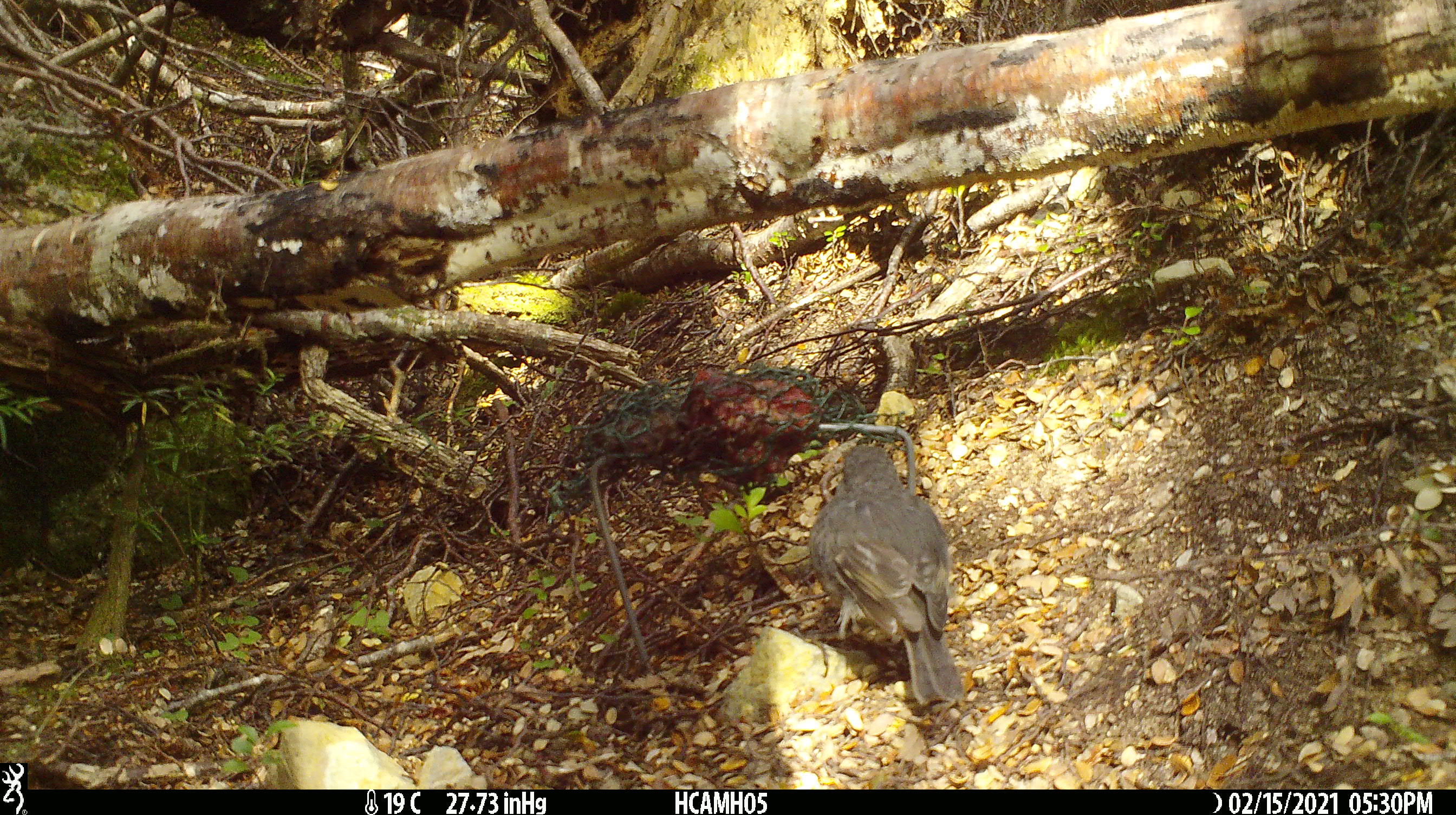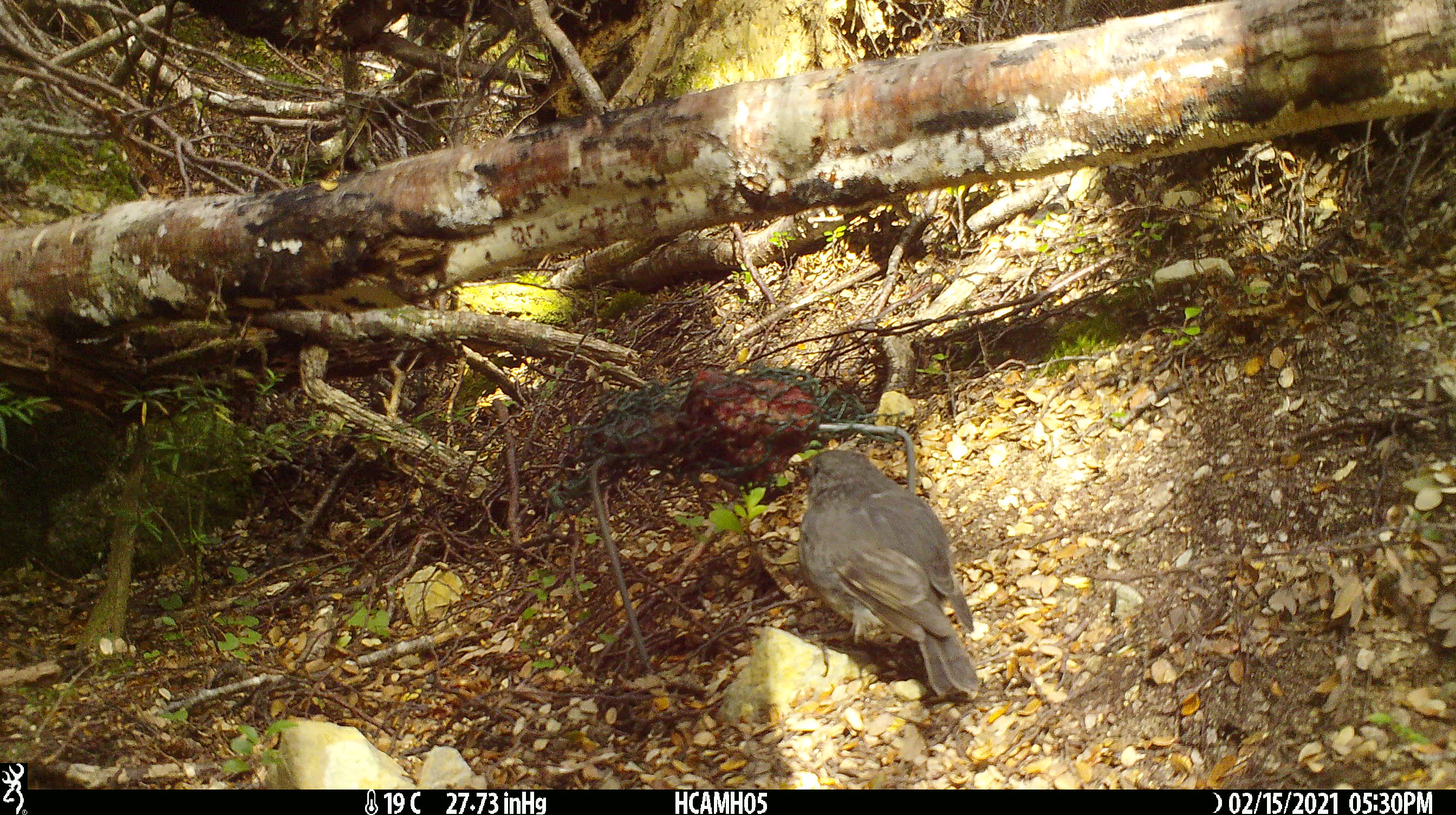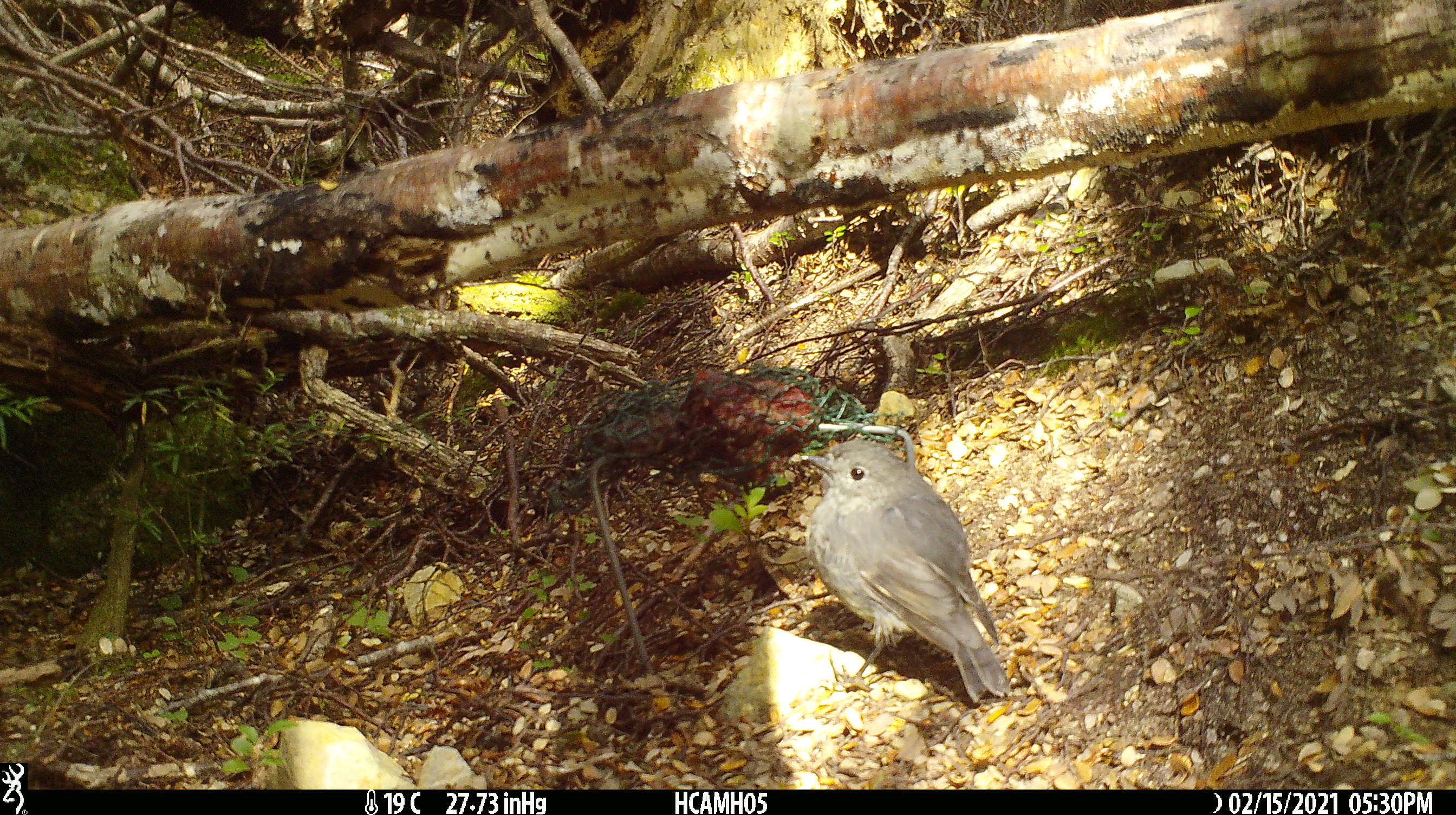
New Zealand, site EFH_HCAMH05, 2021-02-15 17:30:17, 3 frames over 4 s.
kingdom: Animalia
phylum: Chordata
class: Aves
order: Passeriformes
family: Petroicidae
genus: Petroica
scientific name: Petroica australis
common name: new zealand robin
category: robin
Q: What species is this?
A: Robin (new zealand robin) (Petroica australis).